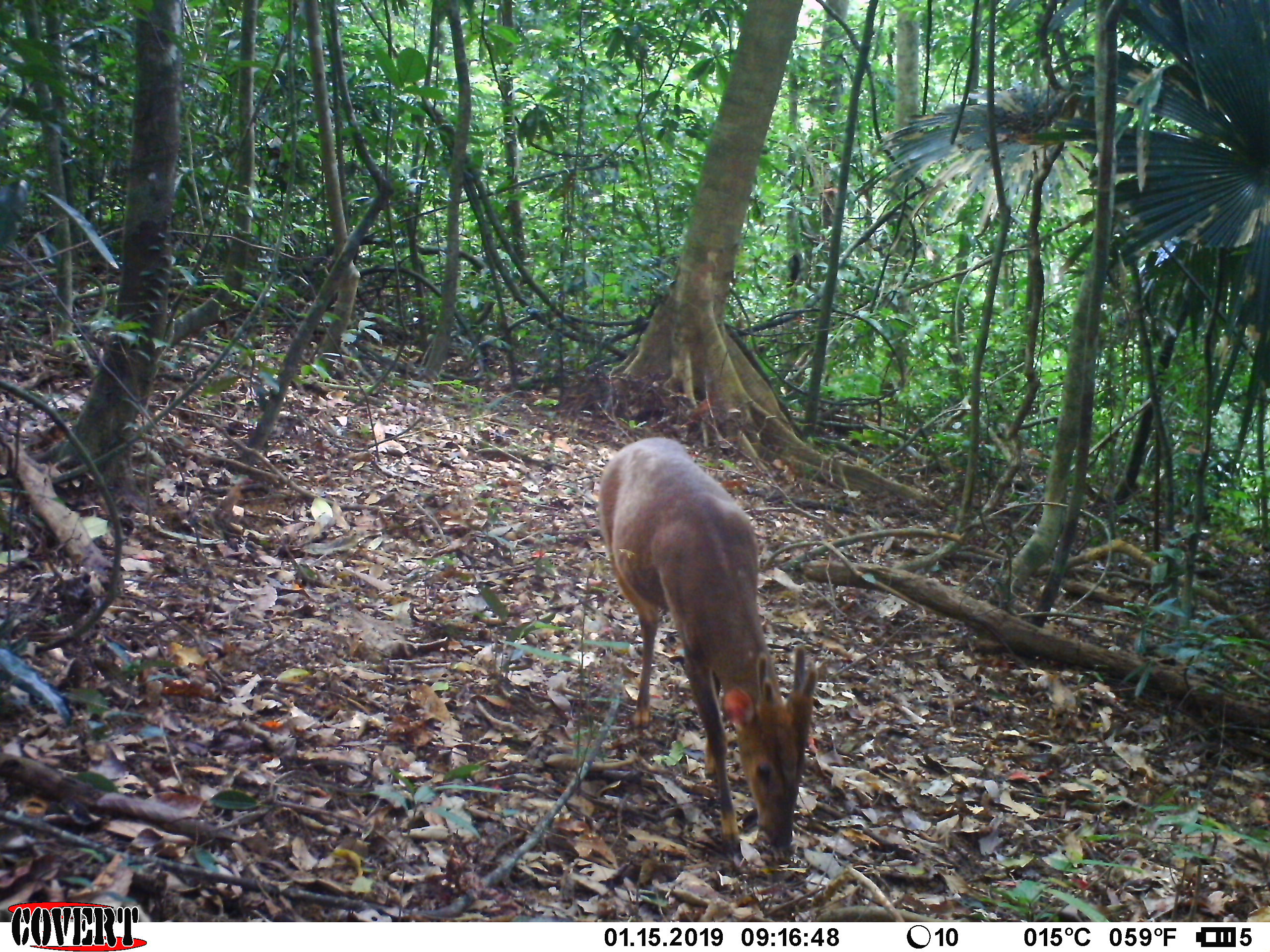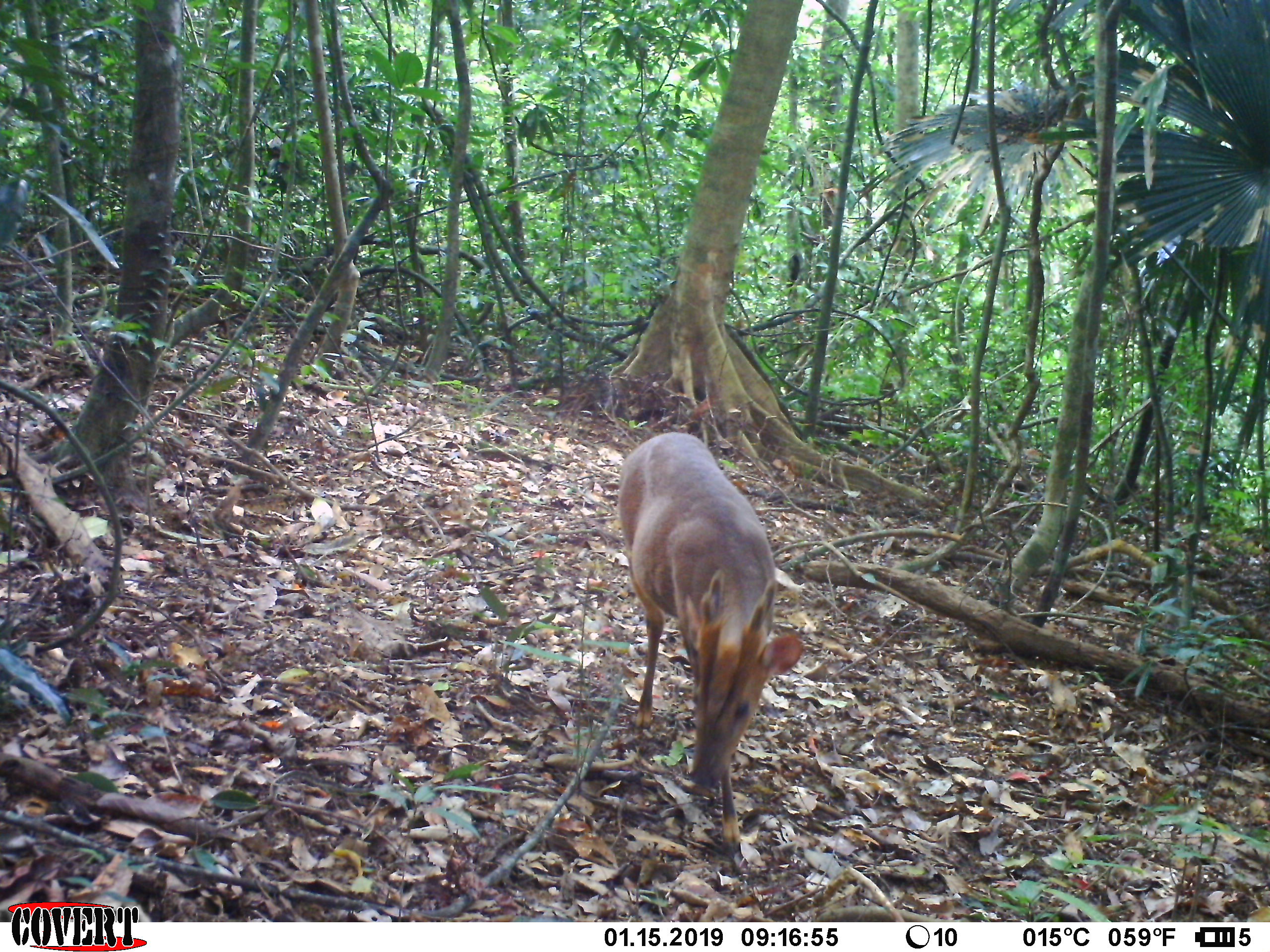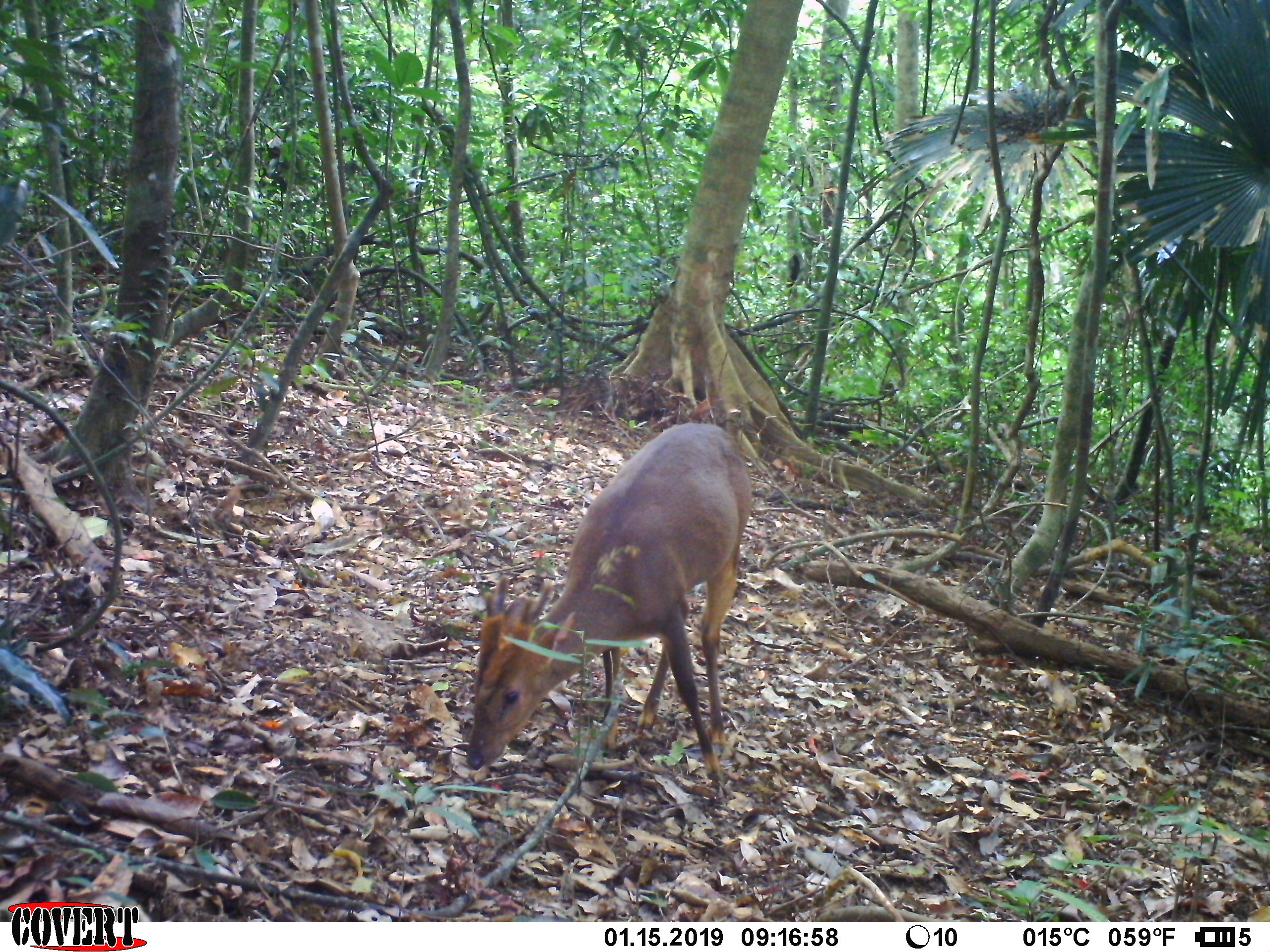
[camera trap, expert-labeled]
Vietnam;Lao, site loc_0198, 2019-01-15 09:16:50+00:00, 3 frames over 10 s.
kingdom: Animalia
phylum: Chordata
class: Mammalia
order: Artiodactyla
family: Cervidae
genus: Muntiacus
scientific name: Muntiacus vuquangensis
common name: large-antlered muntjac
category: large antlered muntjac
Large antlered muntjac (large-antlered muntjac) (Muntiacus vuquangensis). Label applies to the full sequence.